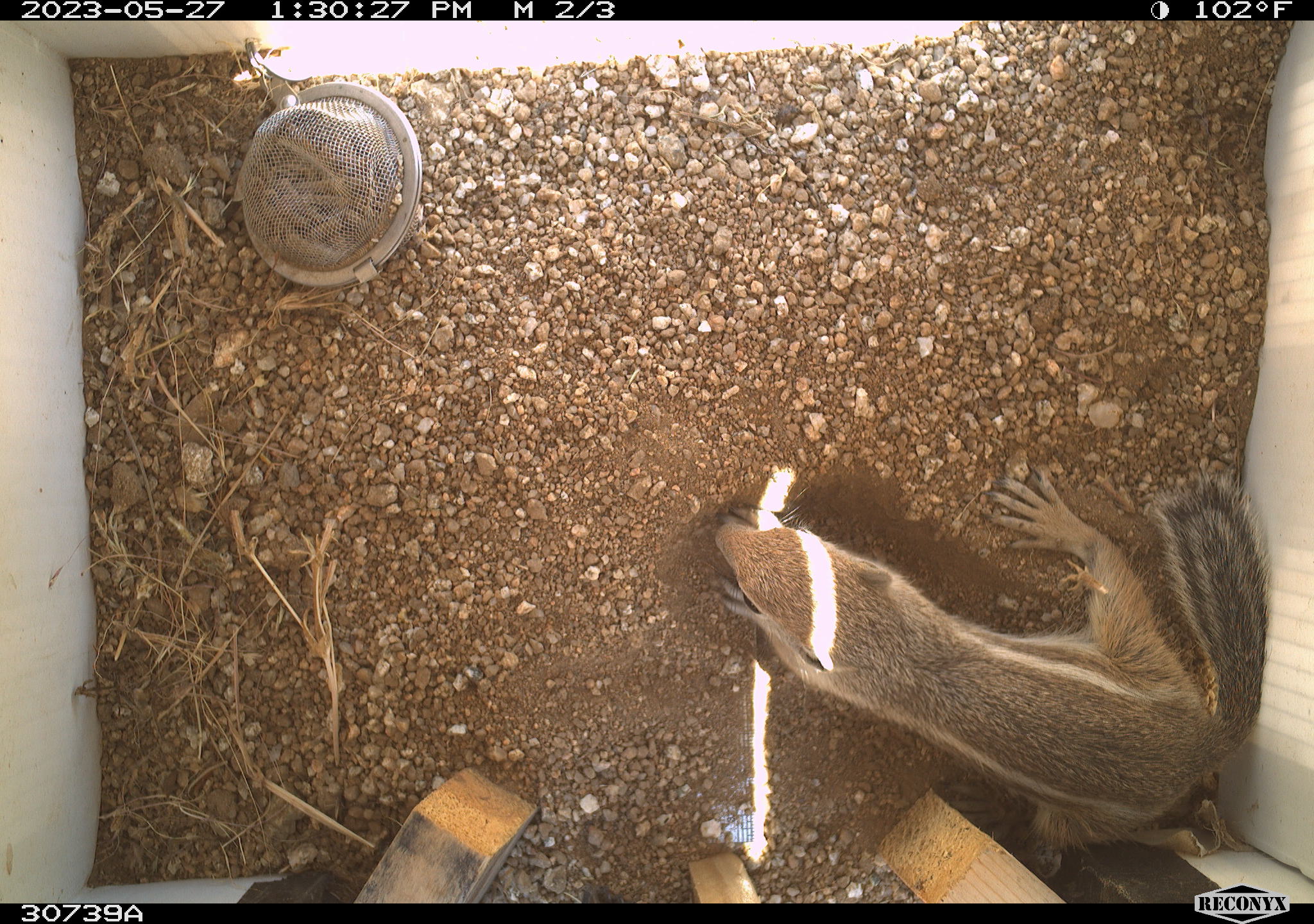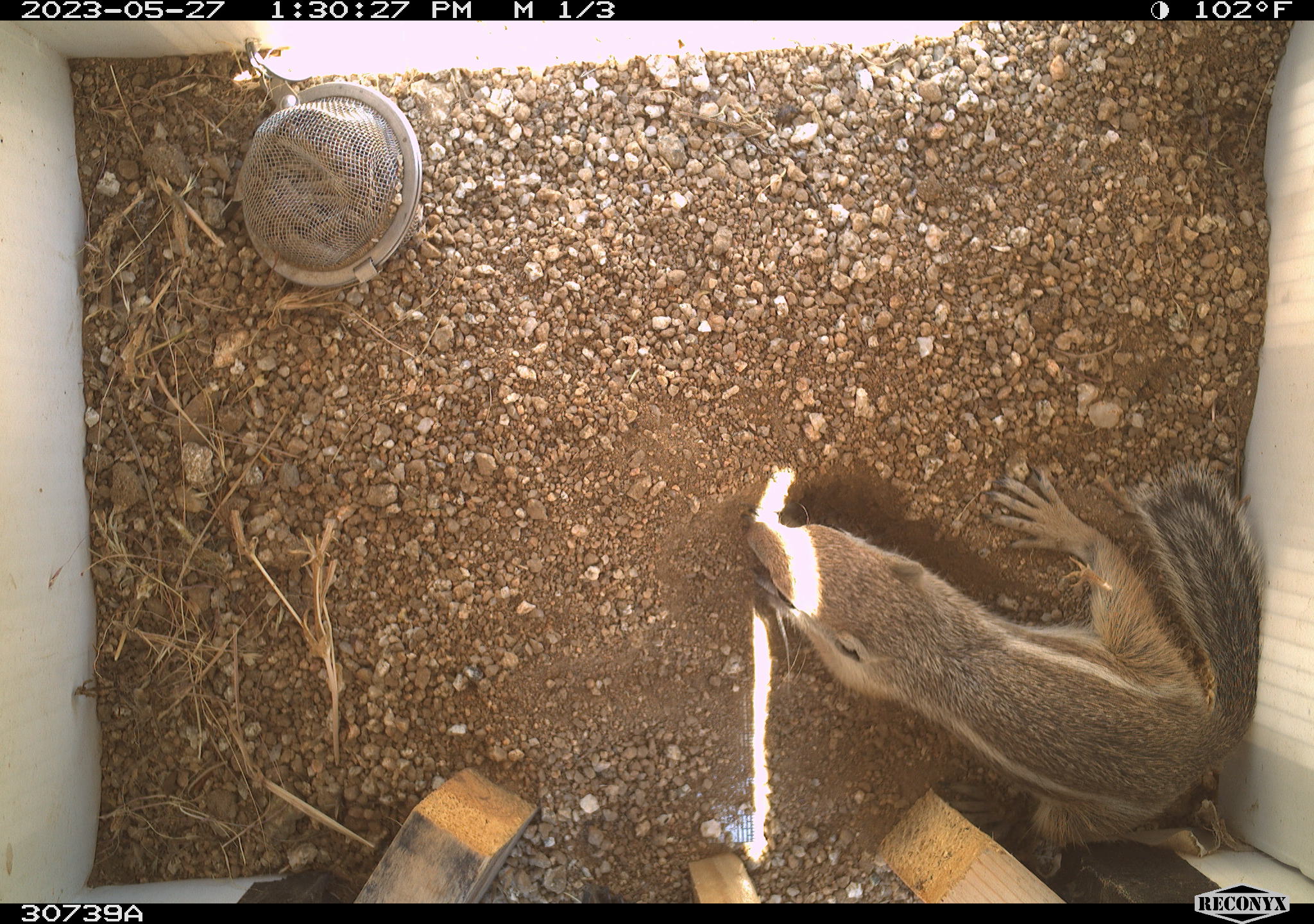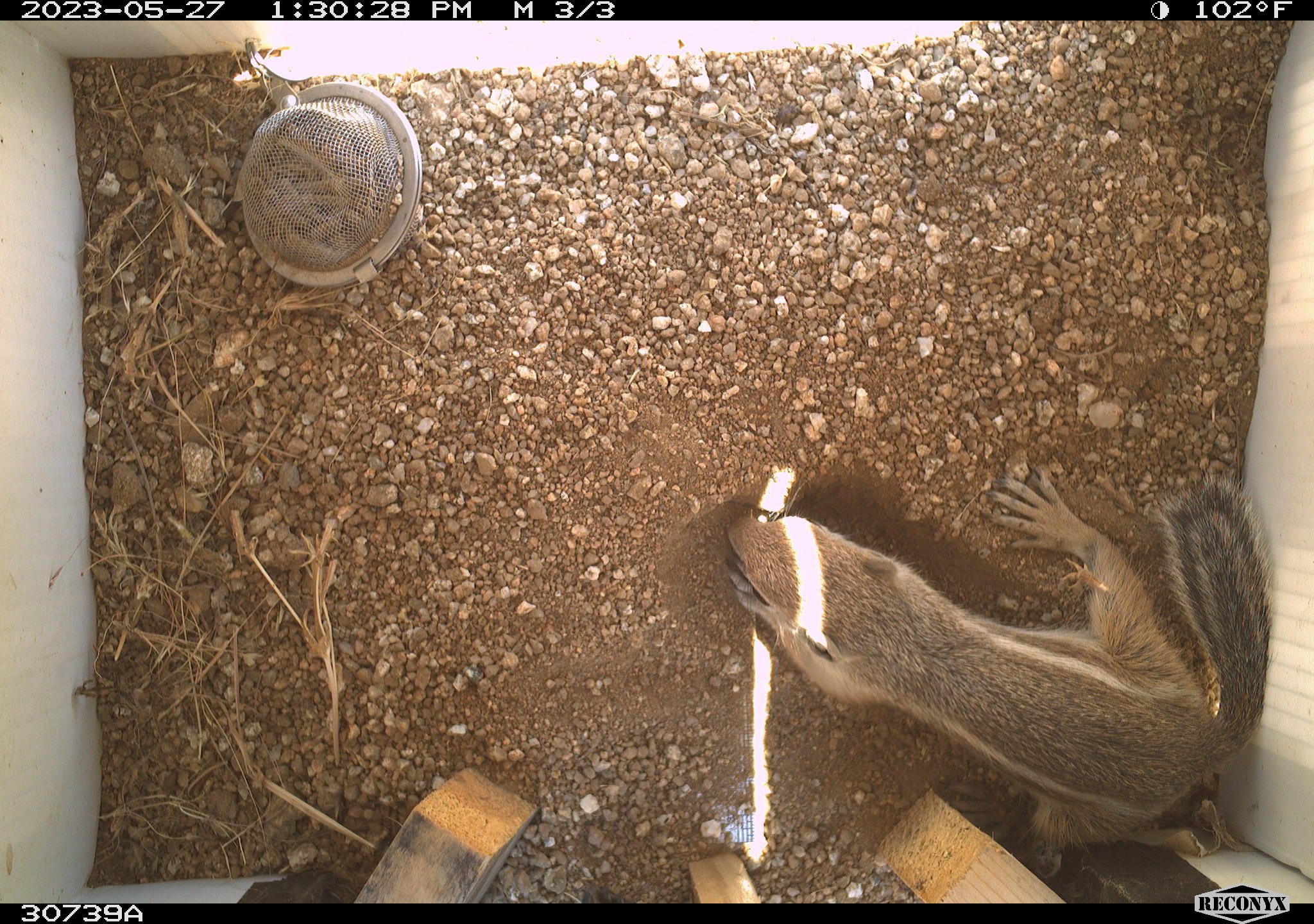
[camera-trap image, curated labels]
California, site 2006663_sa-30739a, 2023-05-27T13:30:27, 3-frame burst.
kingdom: Animalia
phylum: Chordata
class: Mammalia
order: Rodentia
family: Sciuridae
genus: Ammospermophilus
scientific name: Ammospermophilus leucurus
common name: white-tailed antelope squirrel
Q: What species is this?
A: White-tailed antelope squirrel (Ammospermophilus leucurus).